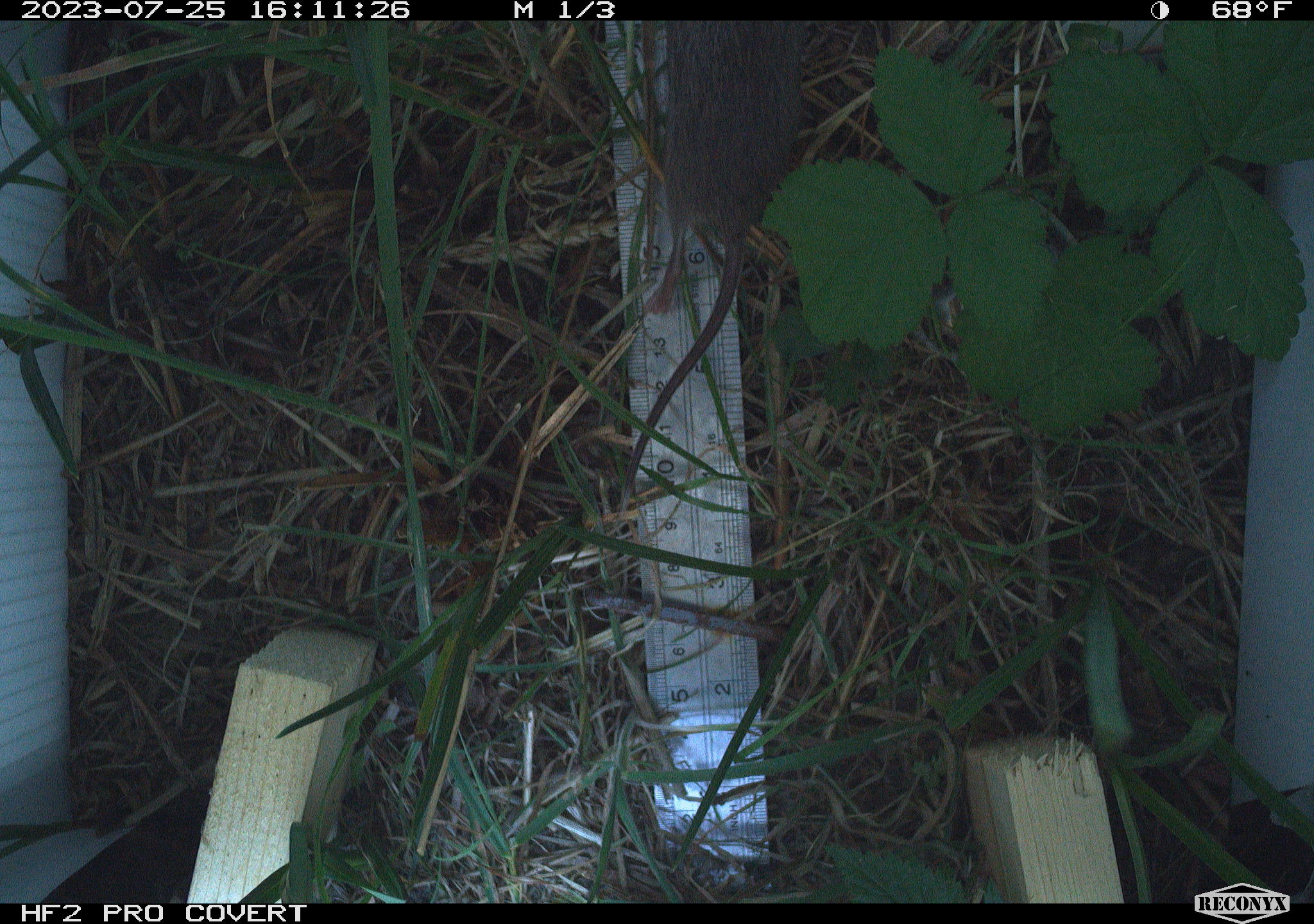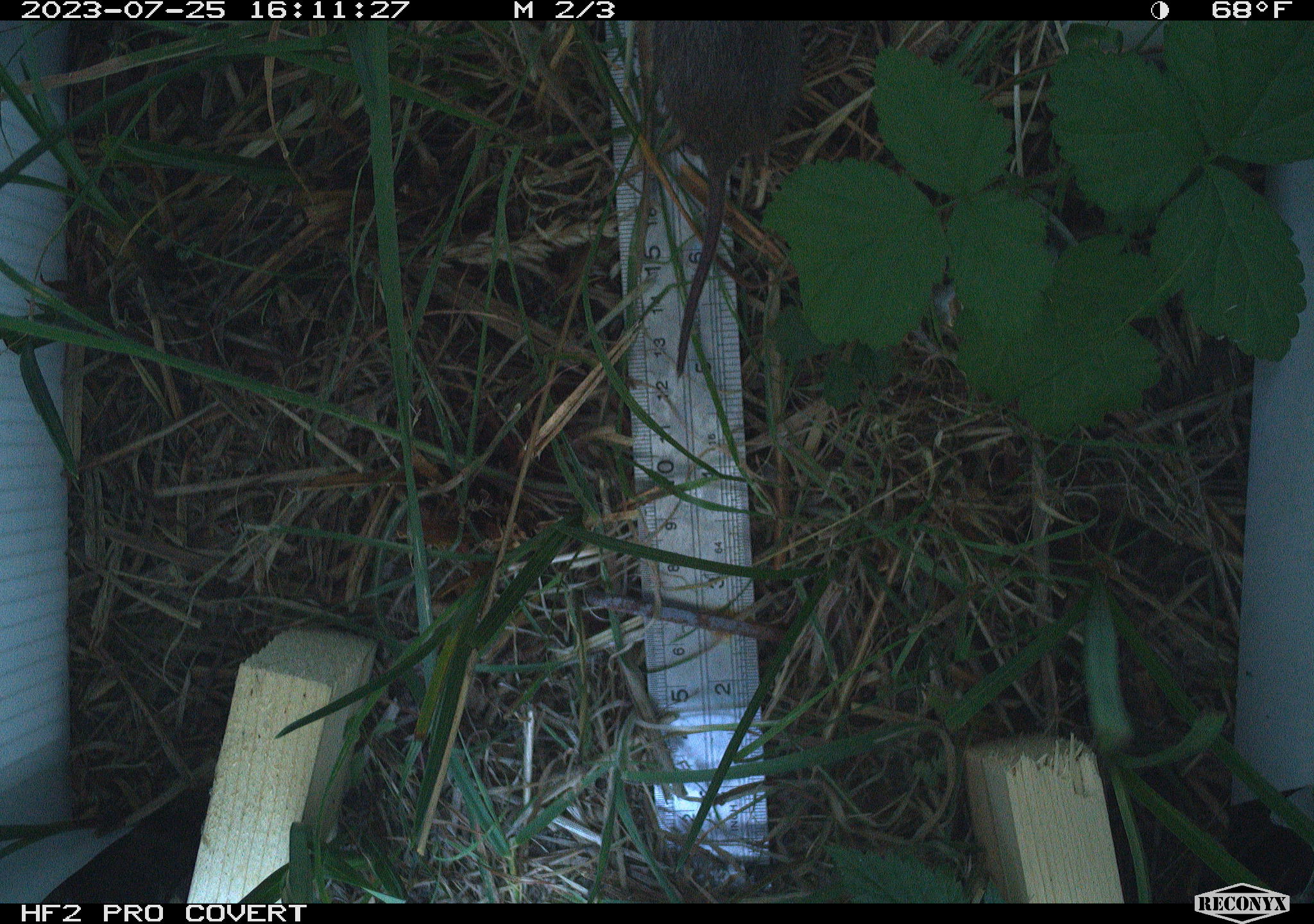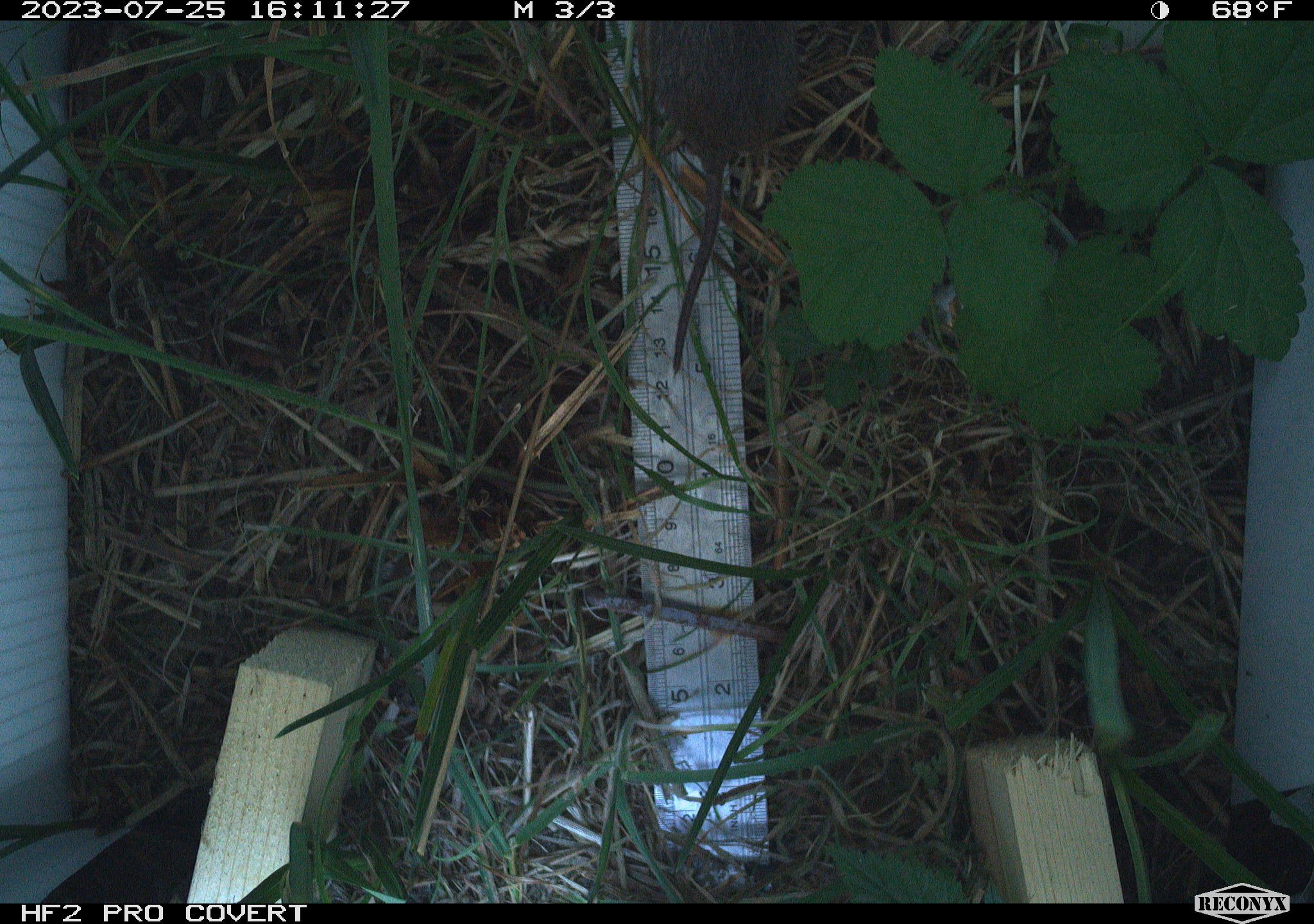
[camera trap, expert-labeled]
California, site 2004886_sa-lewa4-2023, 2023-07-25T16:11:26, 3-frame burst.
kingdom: Animalia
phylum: Chordata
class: Mammalia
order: Rodentia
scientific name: Rodentia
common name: mouse species